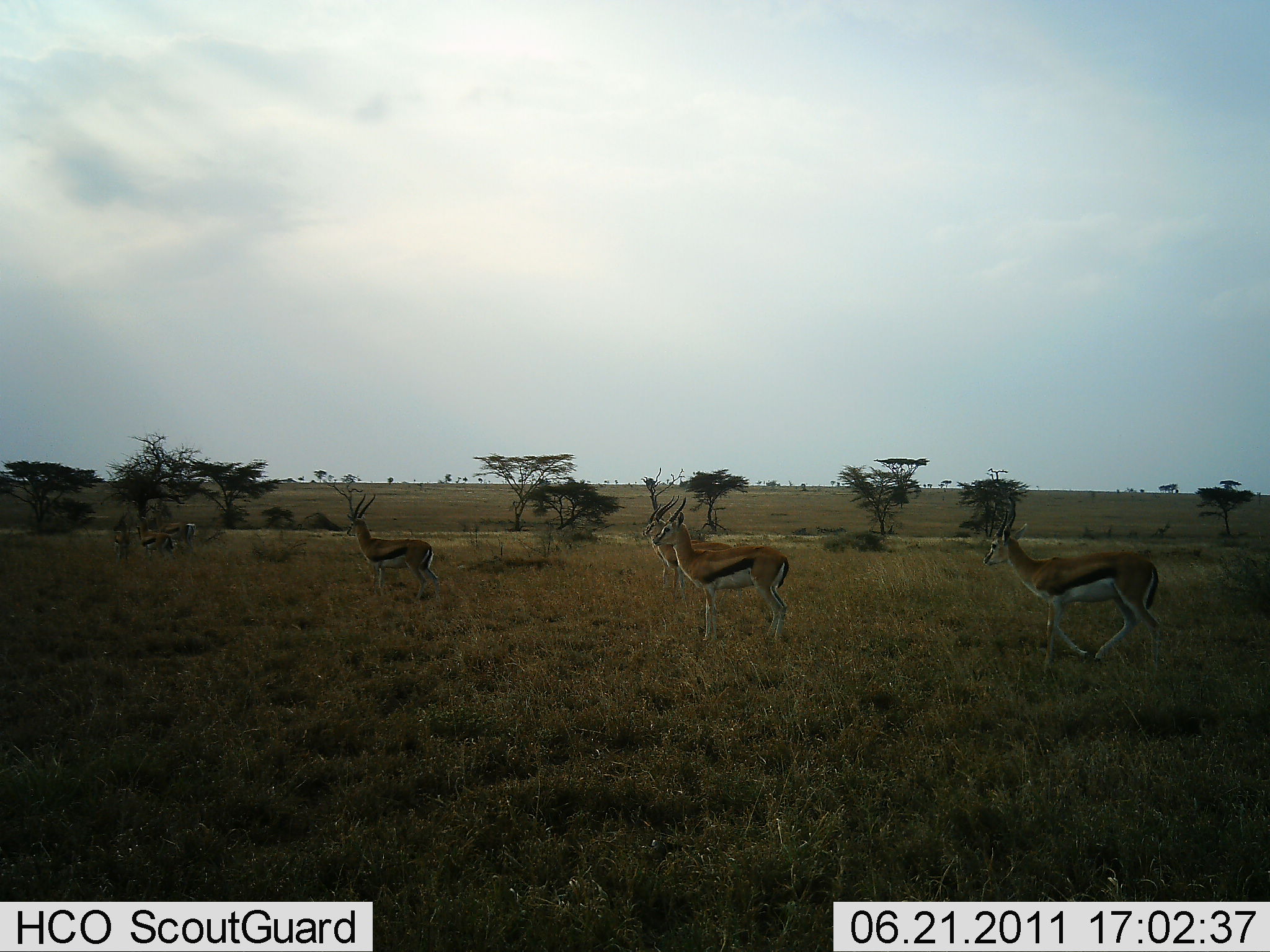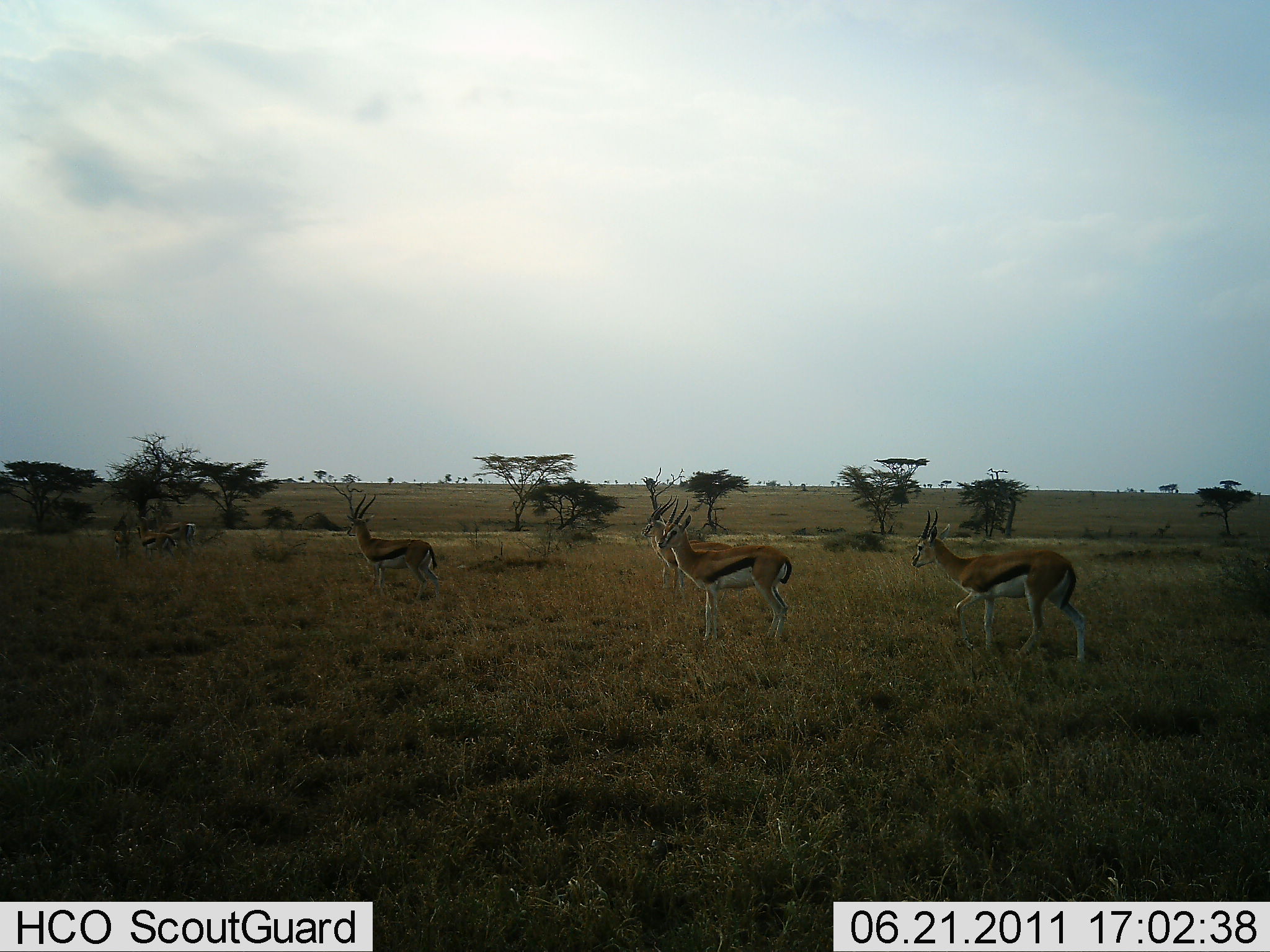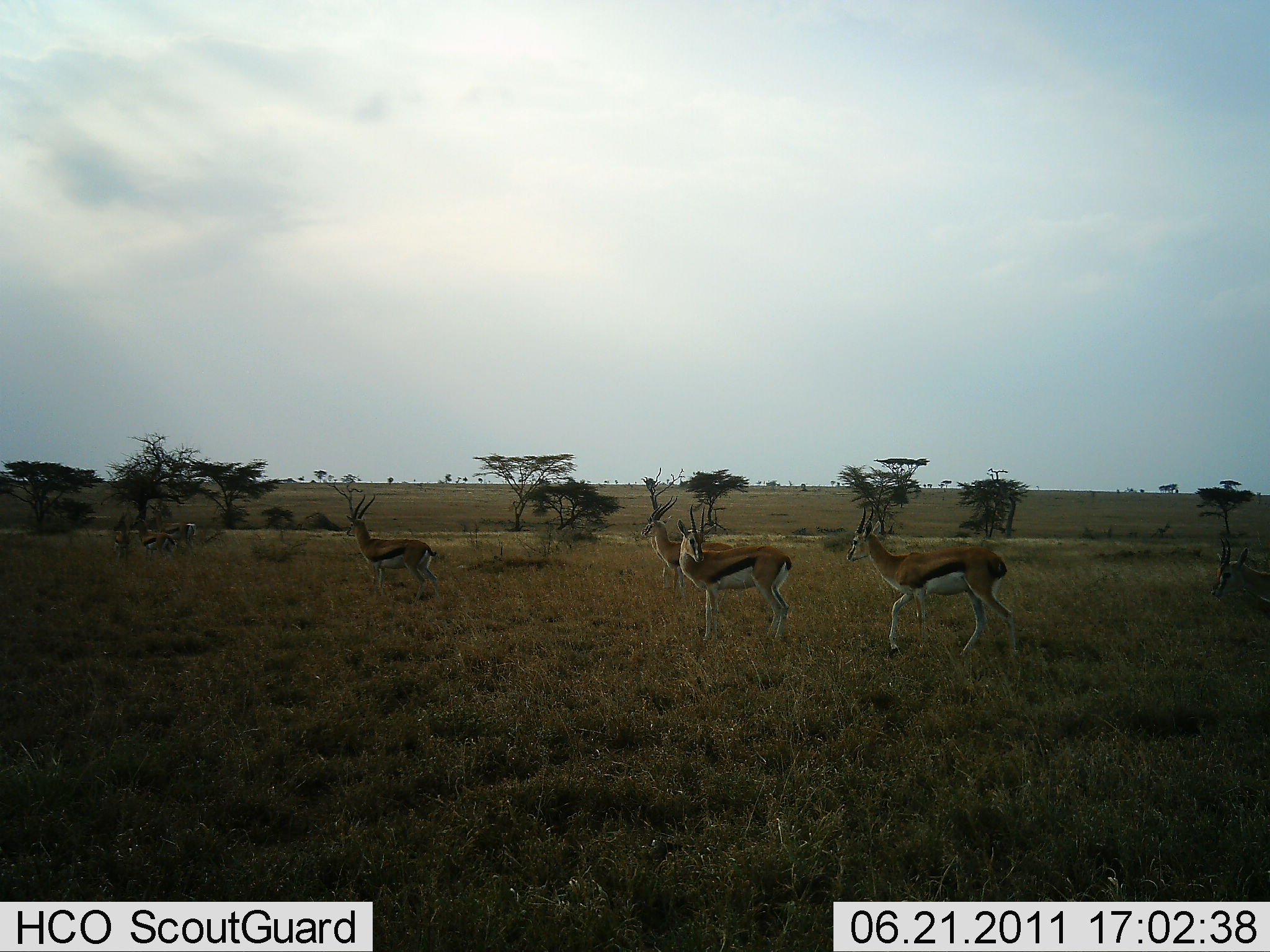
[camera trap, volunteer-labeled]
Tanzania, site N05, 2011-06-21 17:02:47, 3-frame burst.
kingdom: Animalia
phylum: Chordata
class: Mammalia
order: Artiodactyla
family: Bovidae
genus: Eudorcas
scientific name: Eudorcas thomsonii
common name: thomson's gazelle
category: gazellethomsons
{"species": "gazellethomsons (thomson's gazelle) (Eudorcas thomsonii)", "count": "6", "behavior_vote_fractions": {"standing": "73%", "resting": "0%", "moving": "91%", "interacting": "0%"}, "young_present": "0%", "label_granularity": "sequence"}